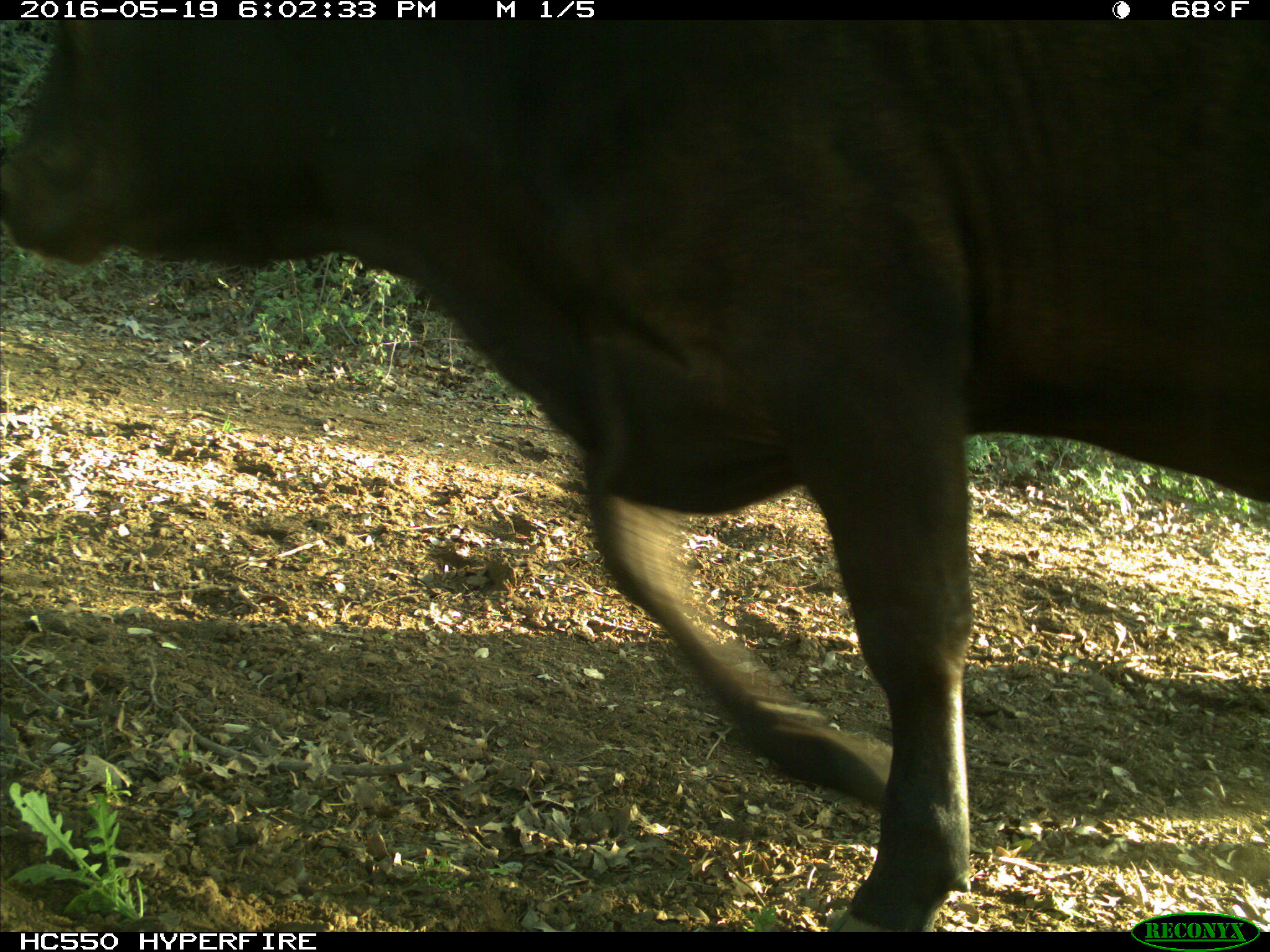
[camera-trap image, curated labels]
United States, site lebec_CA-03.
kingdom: Animalia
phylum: Chordata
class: Mammalia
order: Artiodactyla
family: Bovidae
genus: Bos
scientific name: Bos taurus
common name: domestic cow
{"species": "Bos taurus (domestic cow)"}